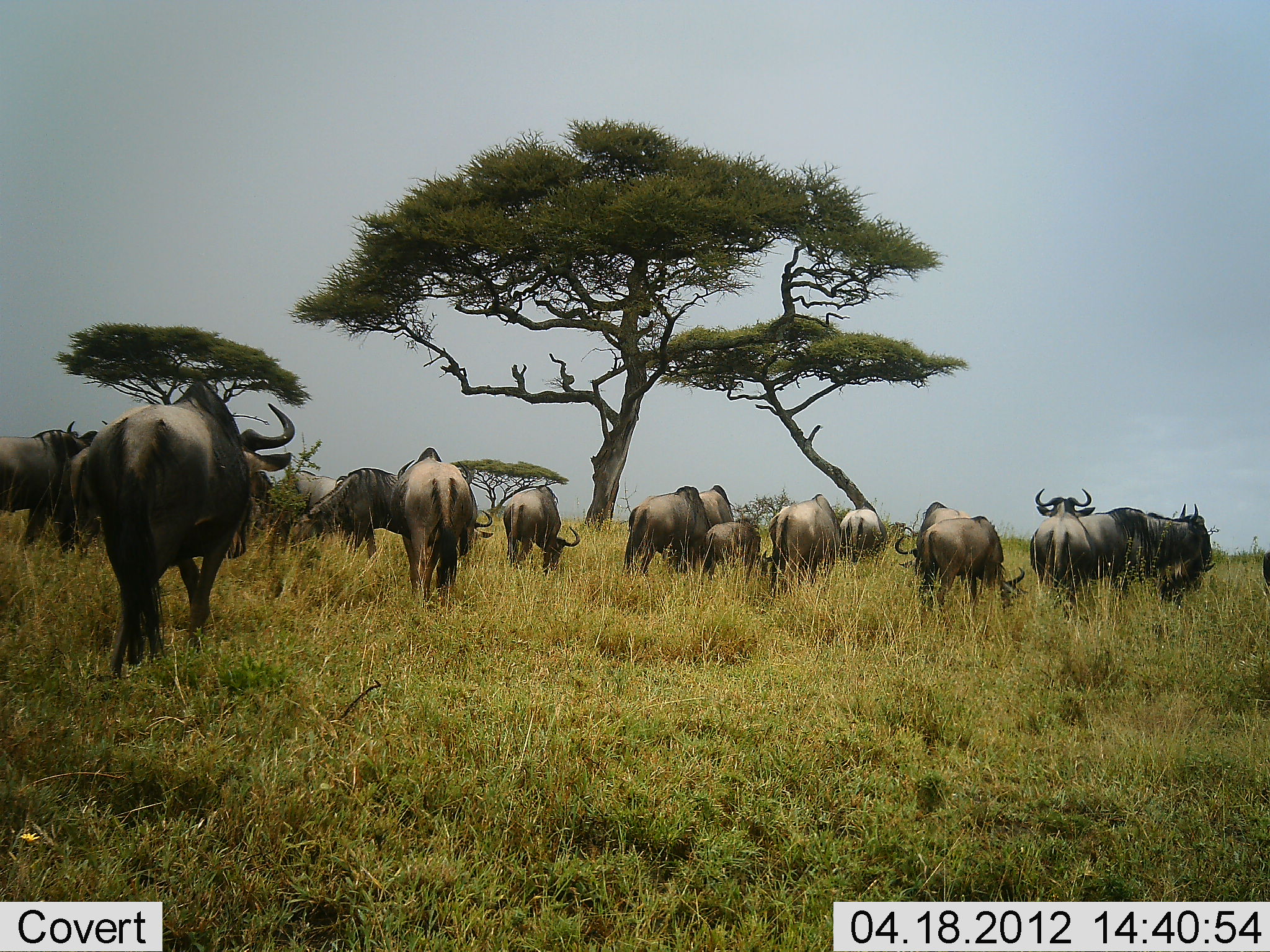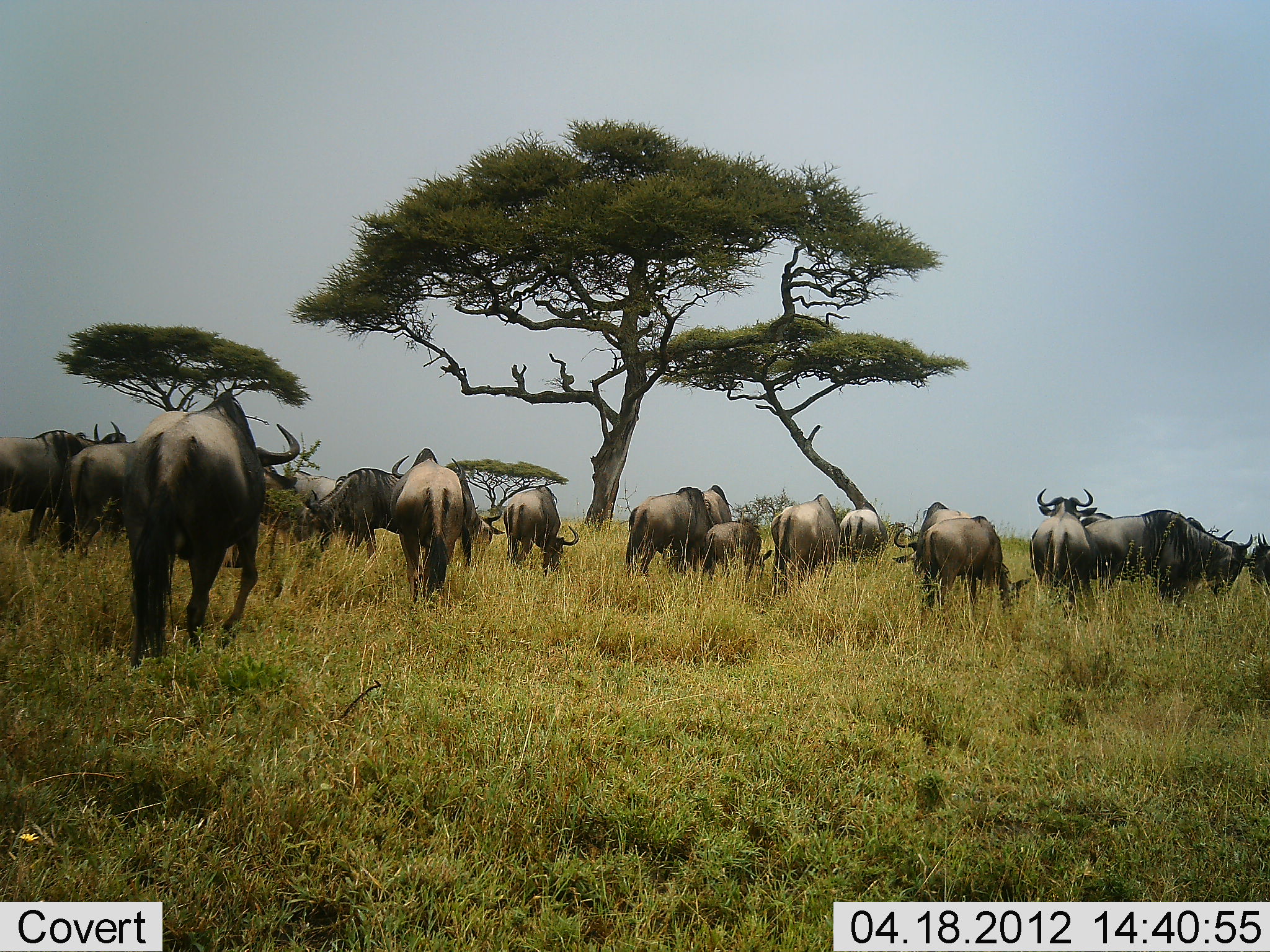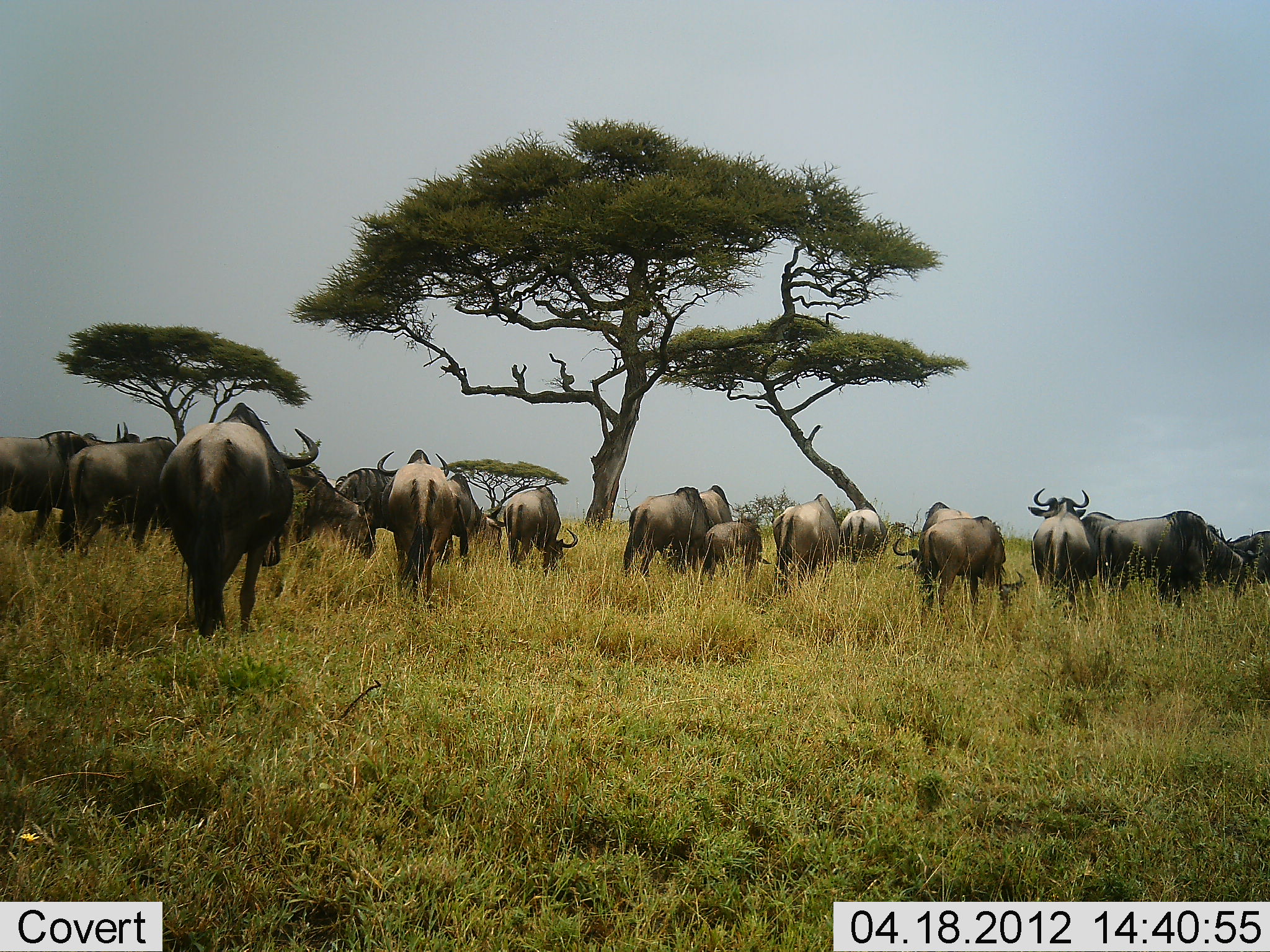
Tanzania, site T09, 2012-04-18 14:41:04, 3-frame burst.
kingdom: Animalia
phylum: Chordata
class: Mammalia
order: Artiodactyla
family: Bovidae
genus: Connochaetes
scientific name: Connochaetes taurinus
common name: blue wildebeest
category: wildebeest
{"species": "wildebeest (blue wildebeest) (Connochaetes taurinus)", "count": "11-50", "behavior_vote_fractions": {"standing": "43%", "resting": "0%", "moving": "57%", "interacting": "14%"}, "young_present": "29%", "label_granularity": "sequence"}